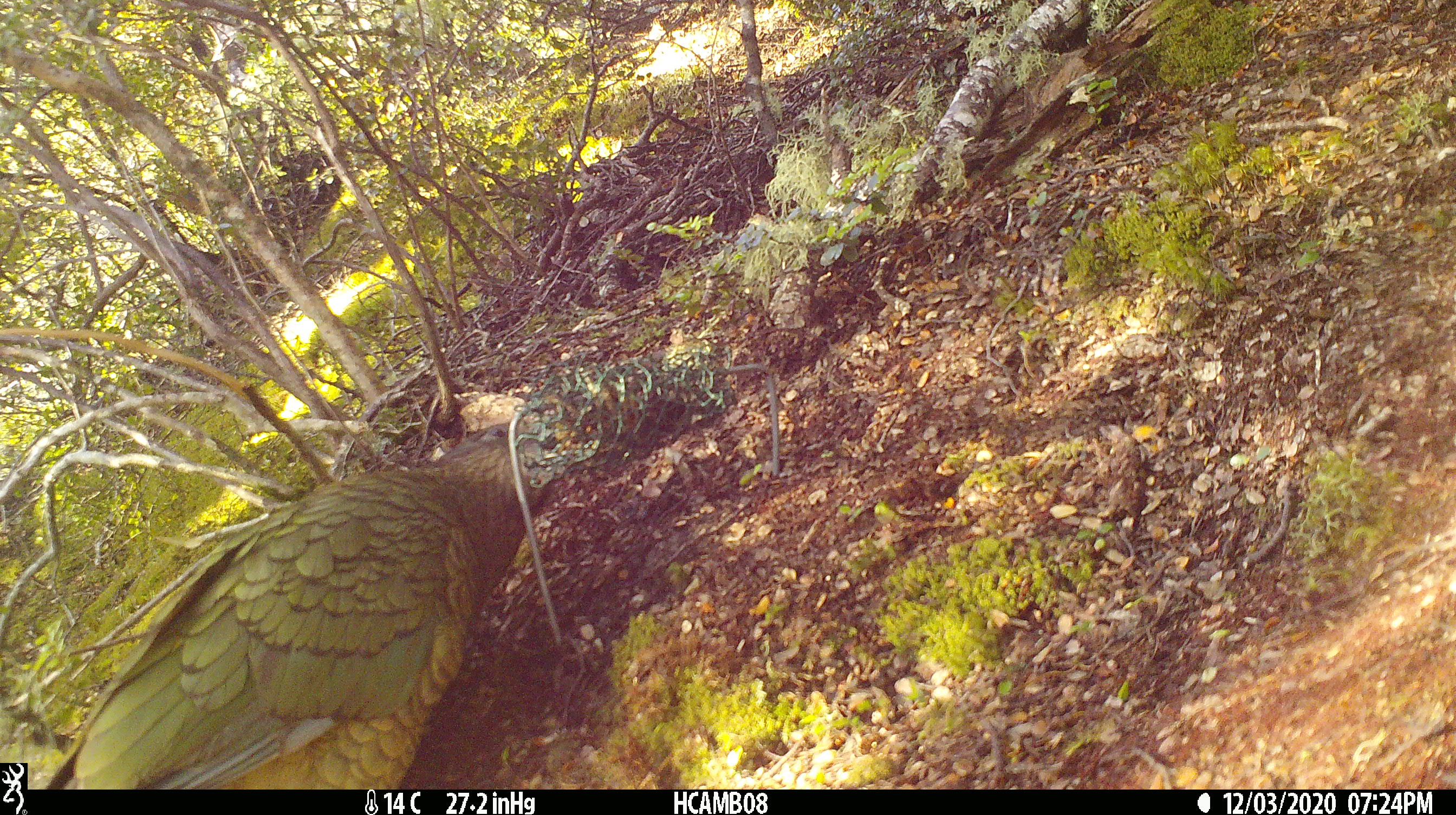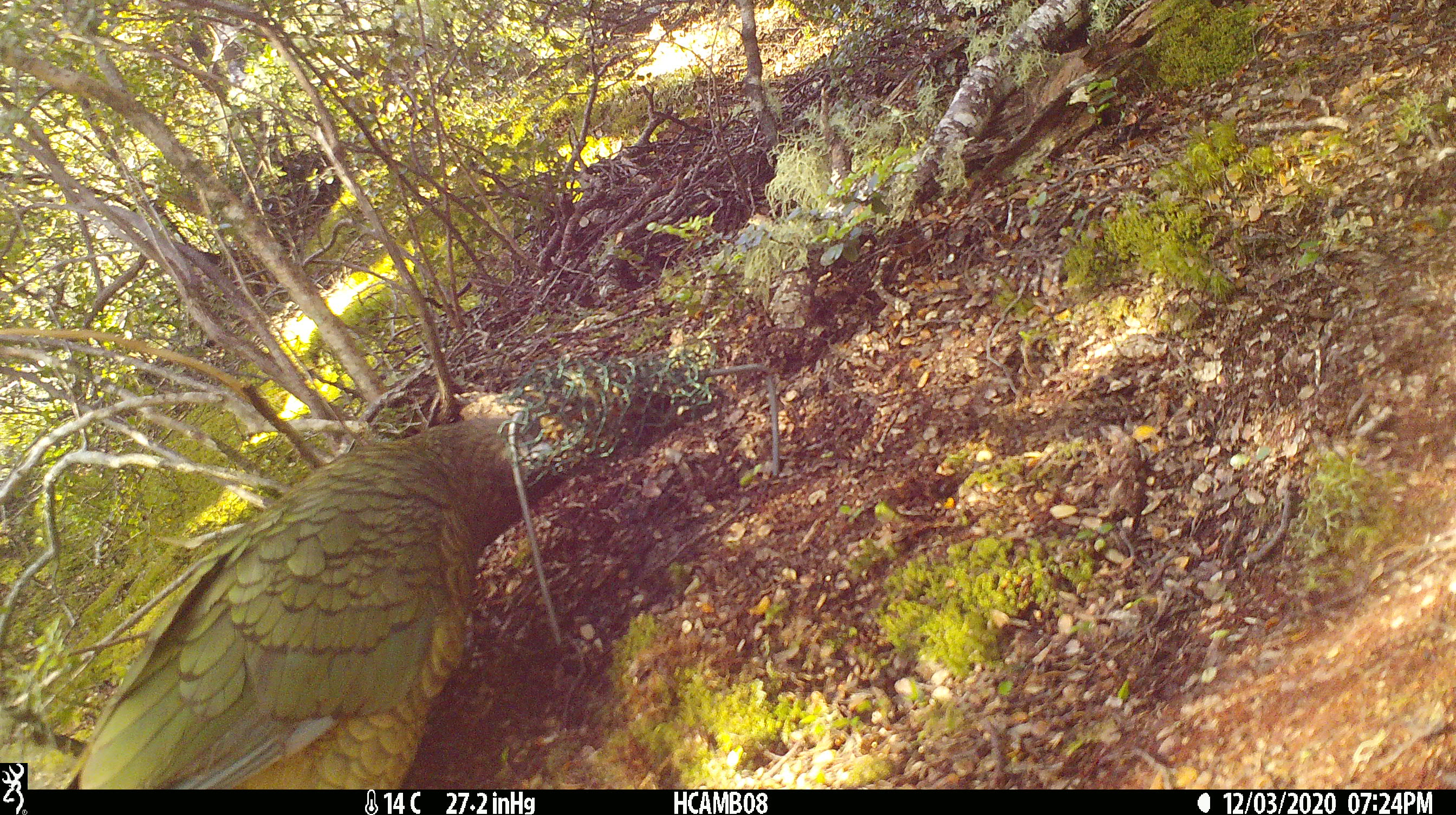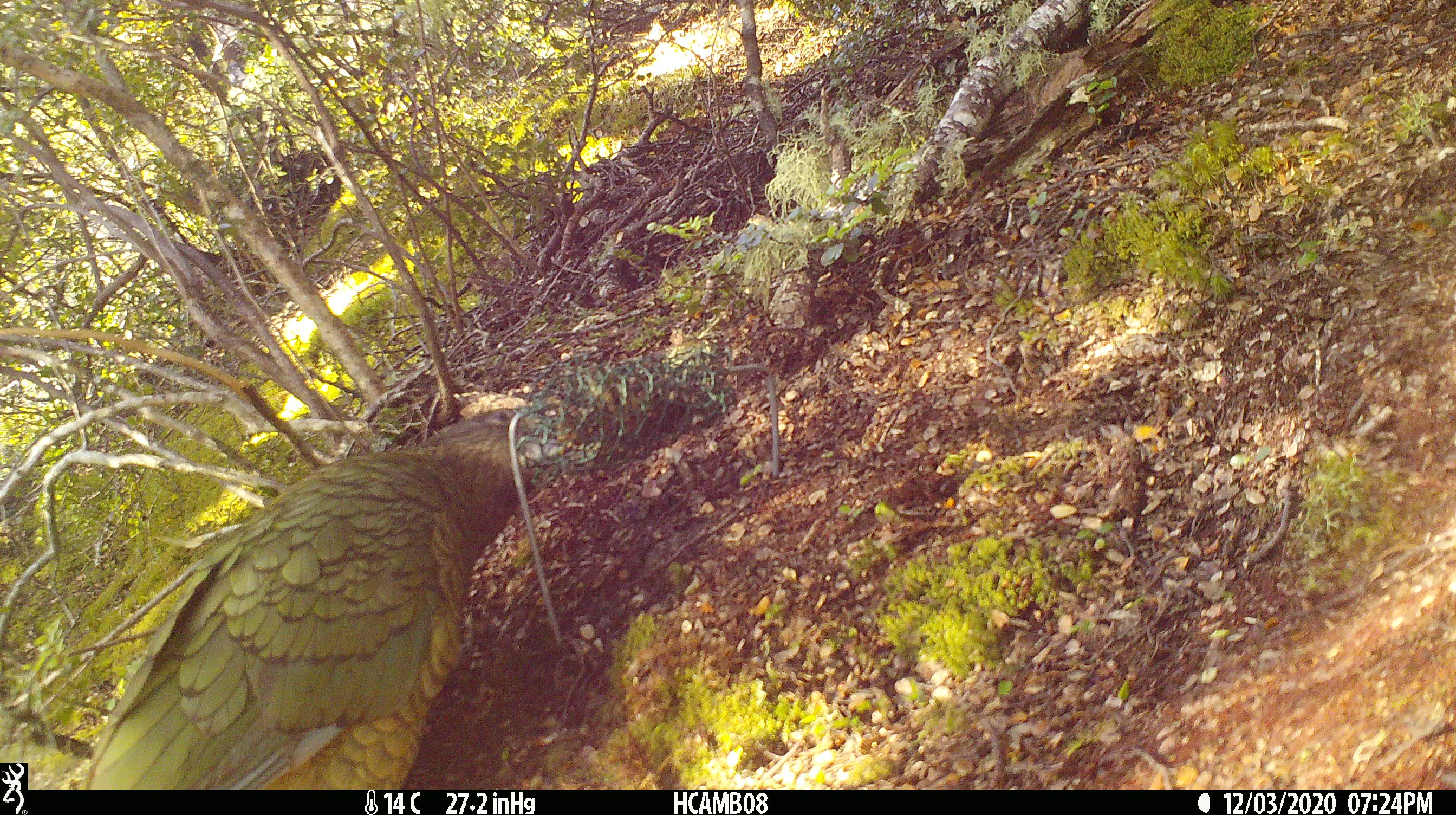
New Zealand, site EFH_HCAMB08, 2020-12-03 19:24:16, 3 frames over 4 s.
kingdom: Animalia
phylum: Chordata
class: Aves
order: Psittaciformes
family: Strigopidae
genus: Nestor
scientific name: Nestor notabilis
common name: kea